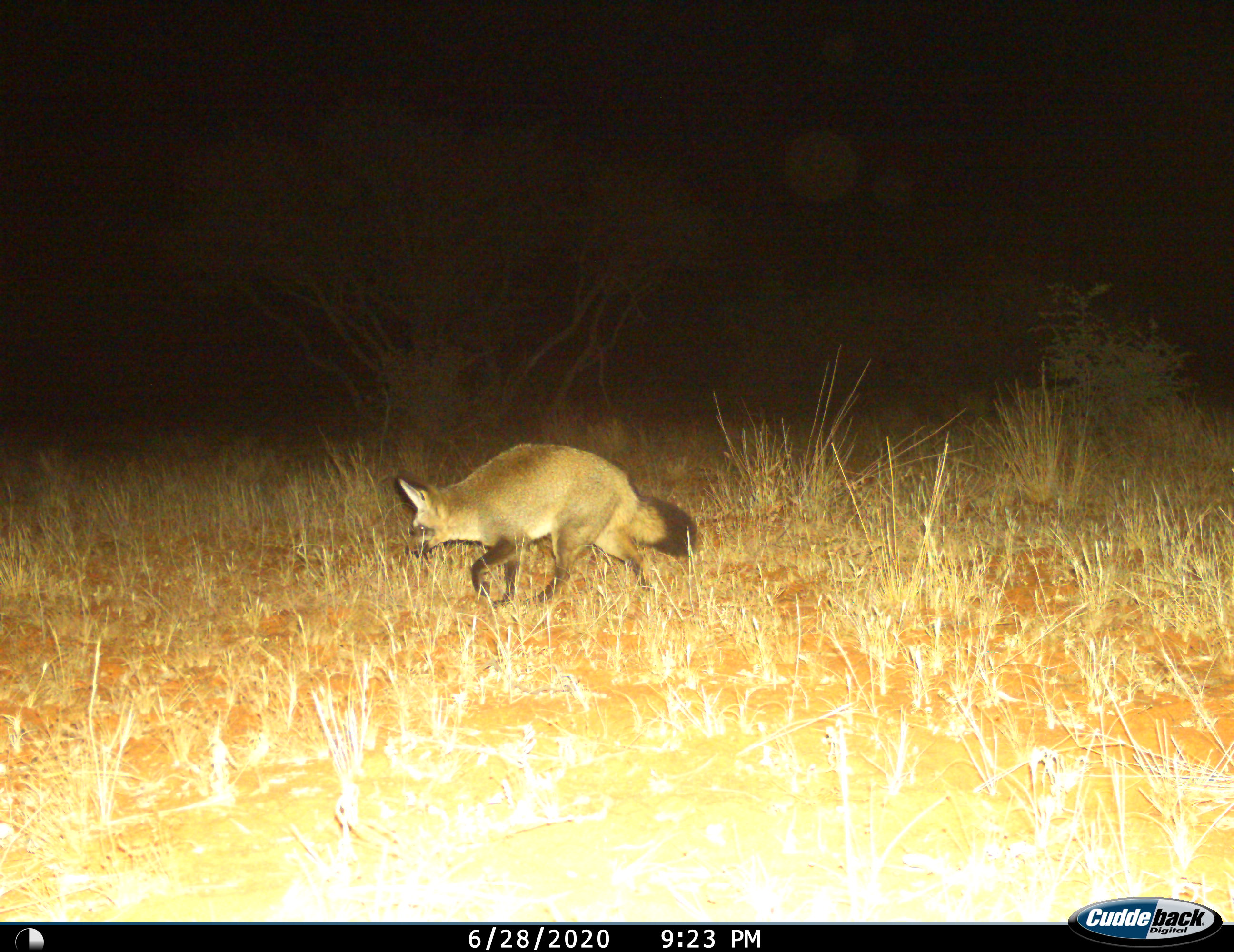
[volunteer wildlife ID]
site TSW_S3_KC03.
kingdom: Animalia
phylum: Chordata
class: Mammalia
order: Carnivora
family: Canidae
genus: Otocyon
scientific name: Otocyon megalotis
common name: bat-eared fox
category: foxbateared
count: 1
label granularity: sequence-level